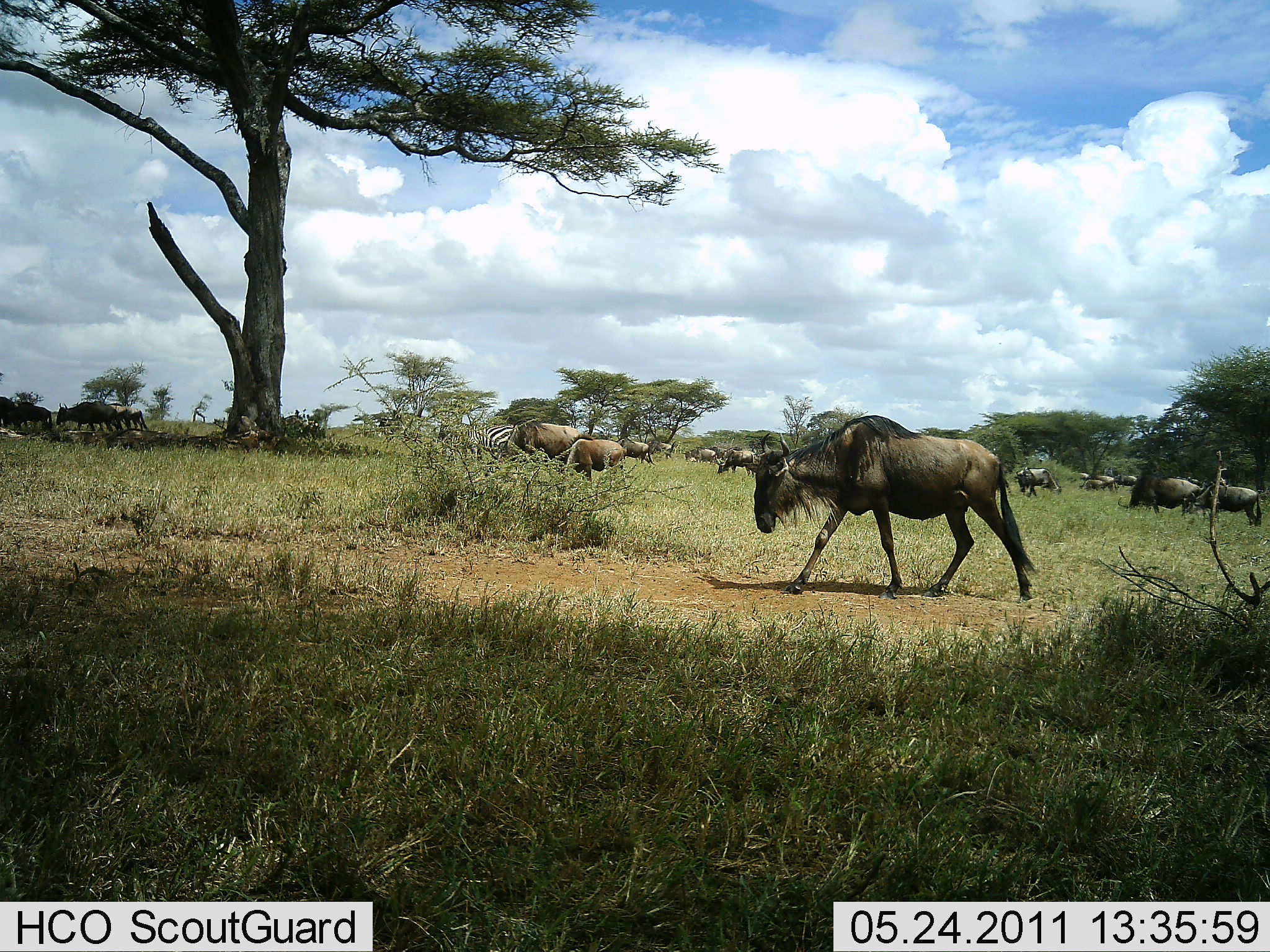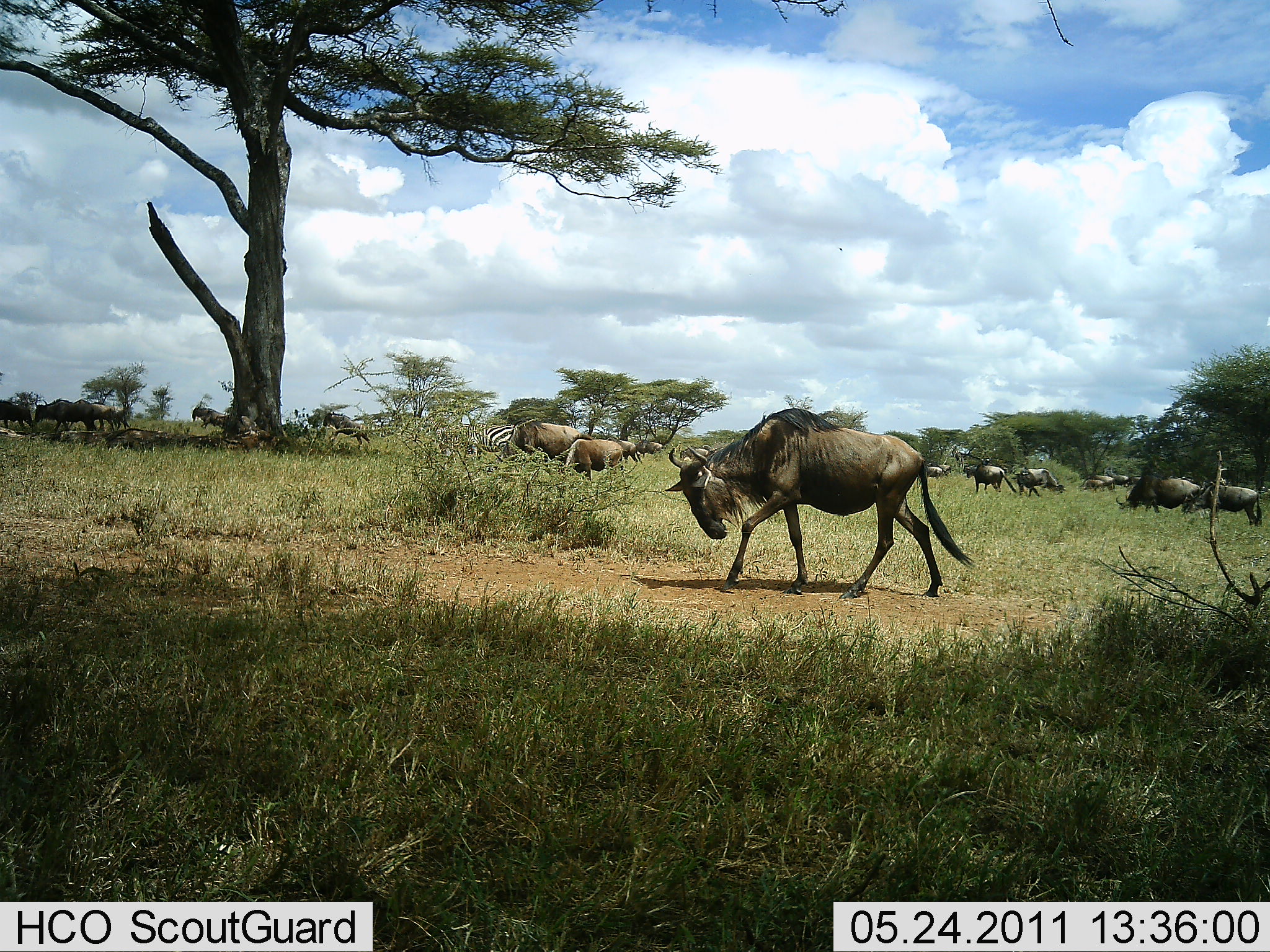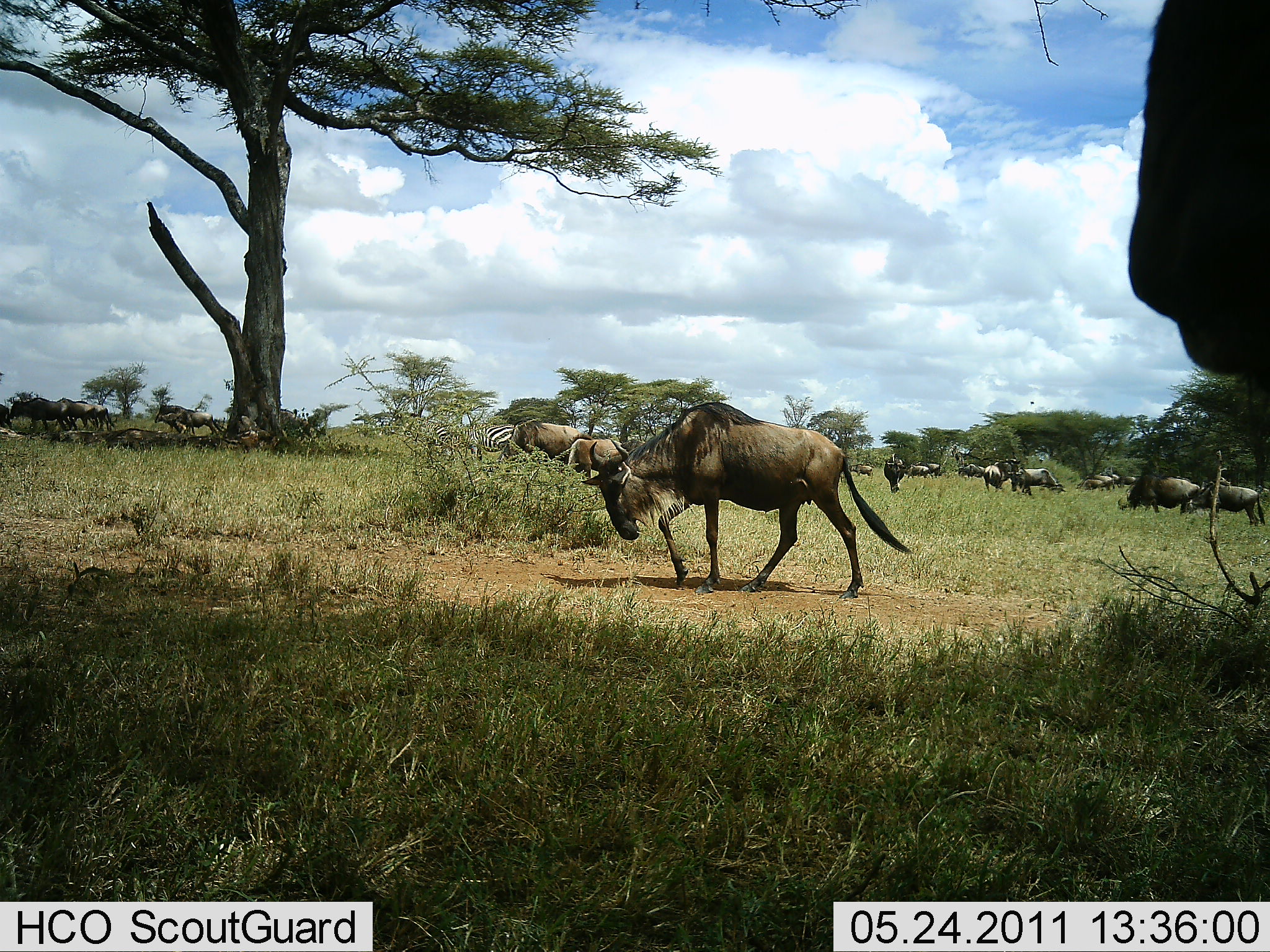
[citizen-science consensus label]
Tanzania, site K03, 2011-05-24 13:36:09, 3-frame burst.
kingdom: Animalia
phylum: Chordata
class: Mammalia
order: Artiodactyla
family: Bovidae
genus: Connochaetes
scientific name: Connochaetes taurinus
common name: blue wildebeest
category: wildebeest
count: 11-50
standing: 26%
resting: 0%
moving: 84%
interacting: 0%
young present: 0%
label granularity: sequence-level